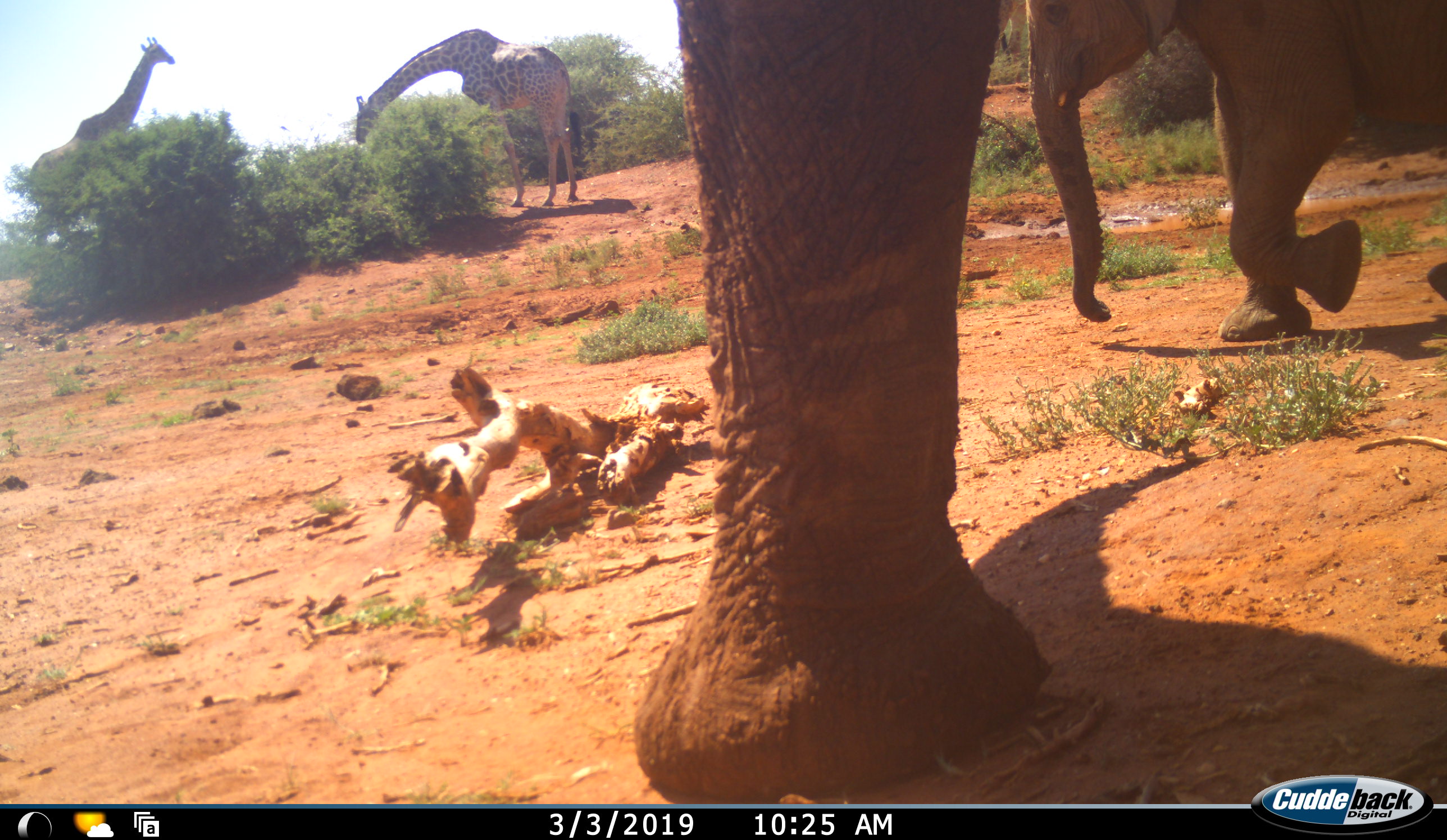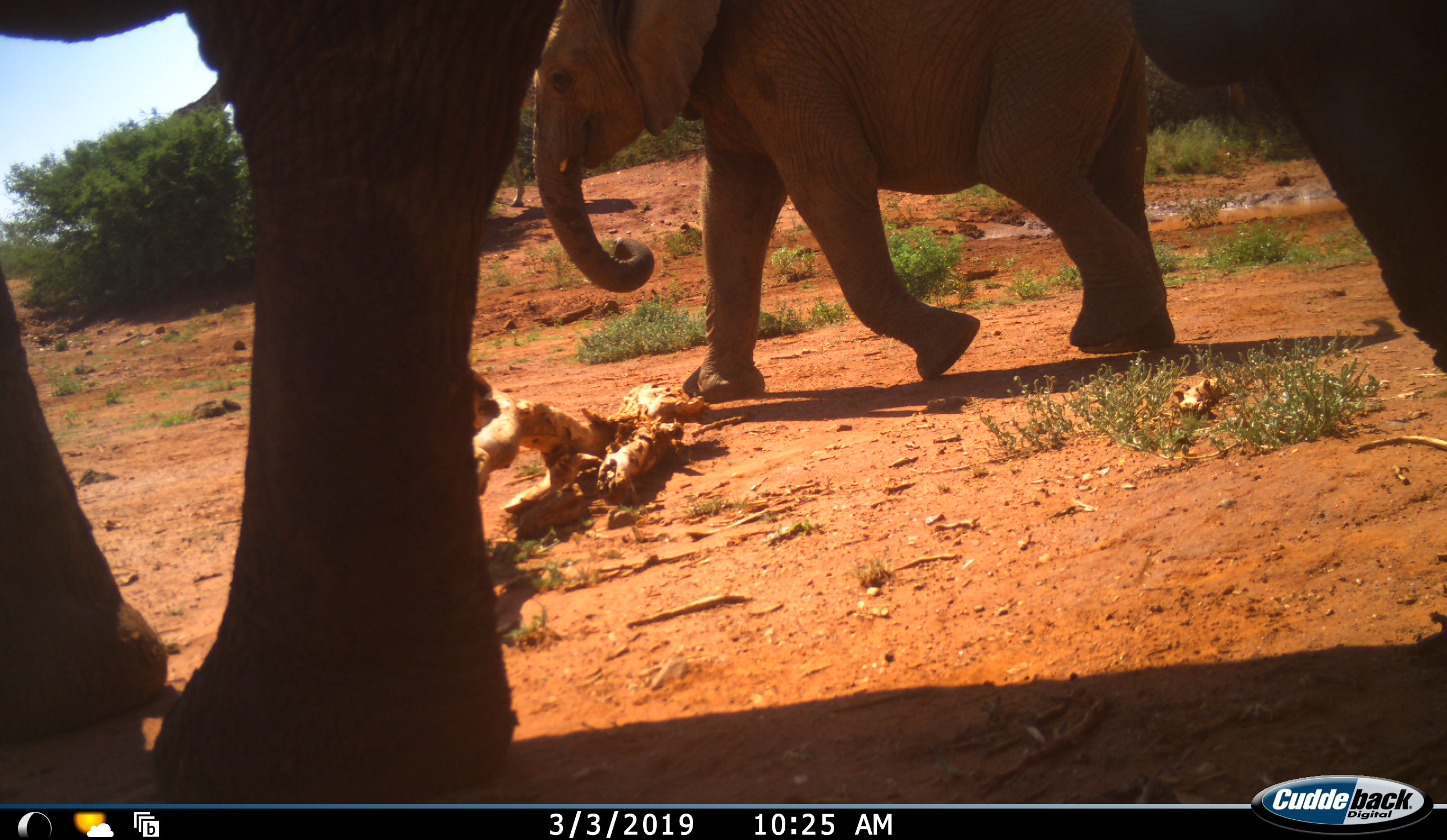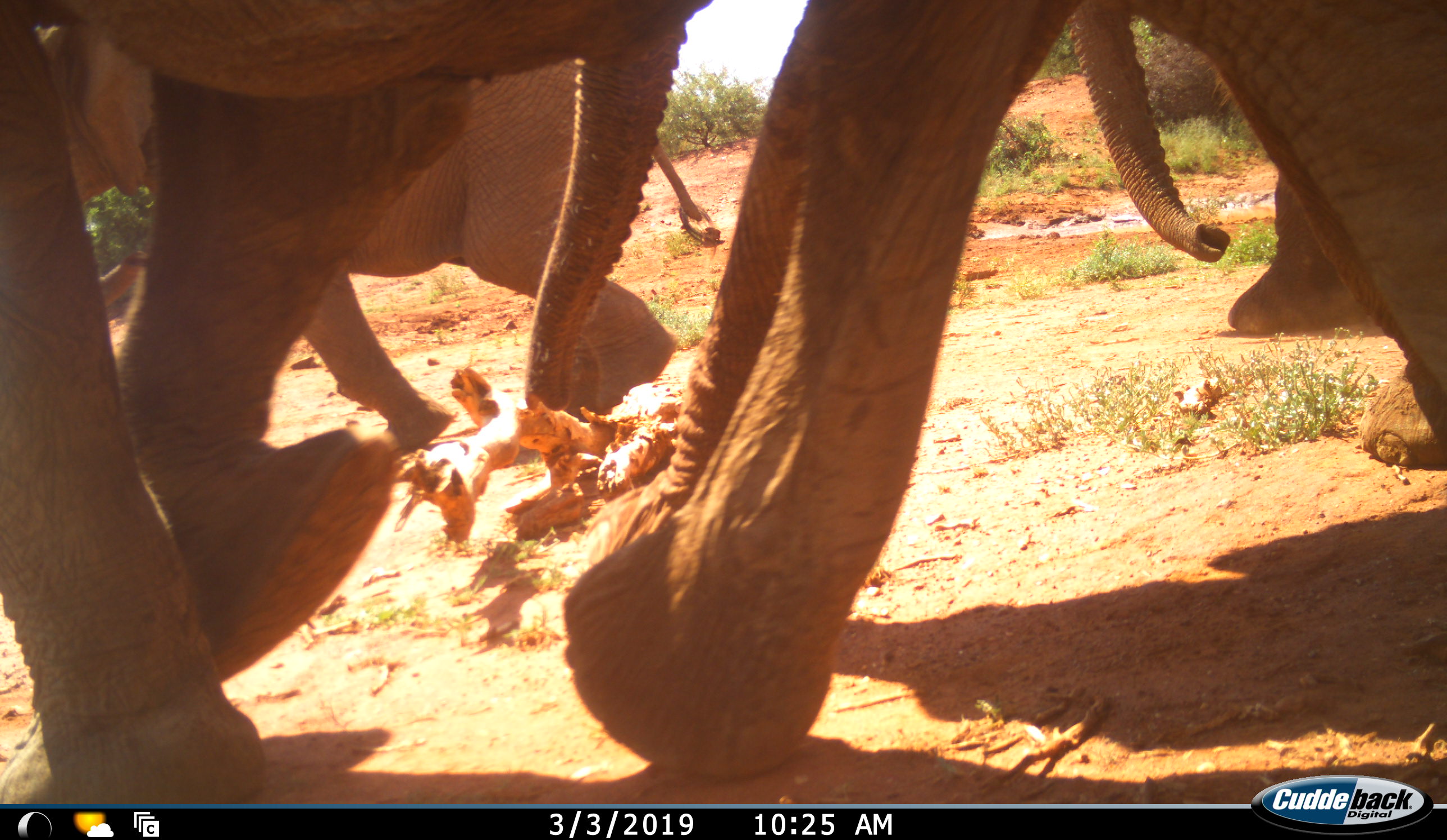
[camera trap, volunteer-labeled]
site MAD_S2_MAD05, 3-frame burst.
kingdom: Animalia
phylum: Chordata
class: Mammalia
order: Proboscidea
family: Elephantidae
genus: Loxodonta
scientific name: Loxodonta africana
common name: african bush elephant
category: elephant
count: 3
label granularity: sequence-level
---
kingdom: Animalia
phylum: Chordata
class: Mammalia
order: Artiodactyla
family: Giraffidae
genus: Giraffa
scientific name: Giraffa camelopardalis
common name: giraffe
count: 2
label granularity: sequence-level